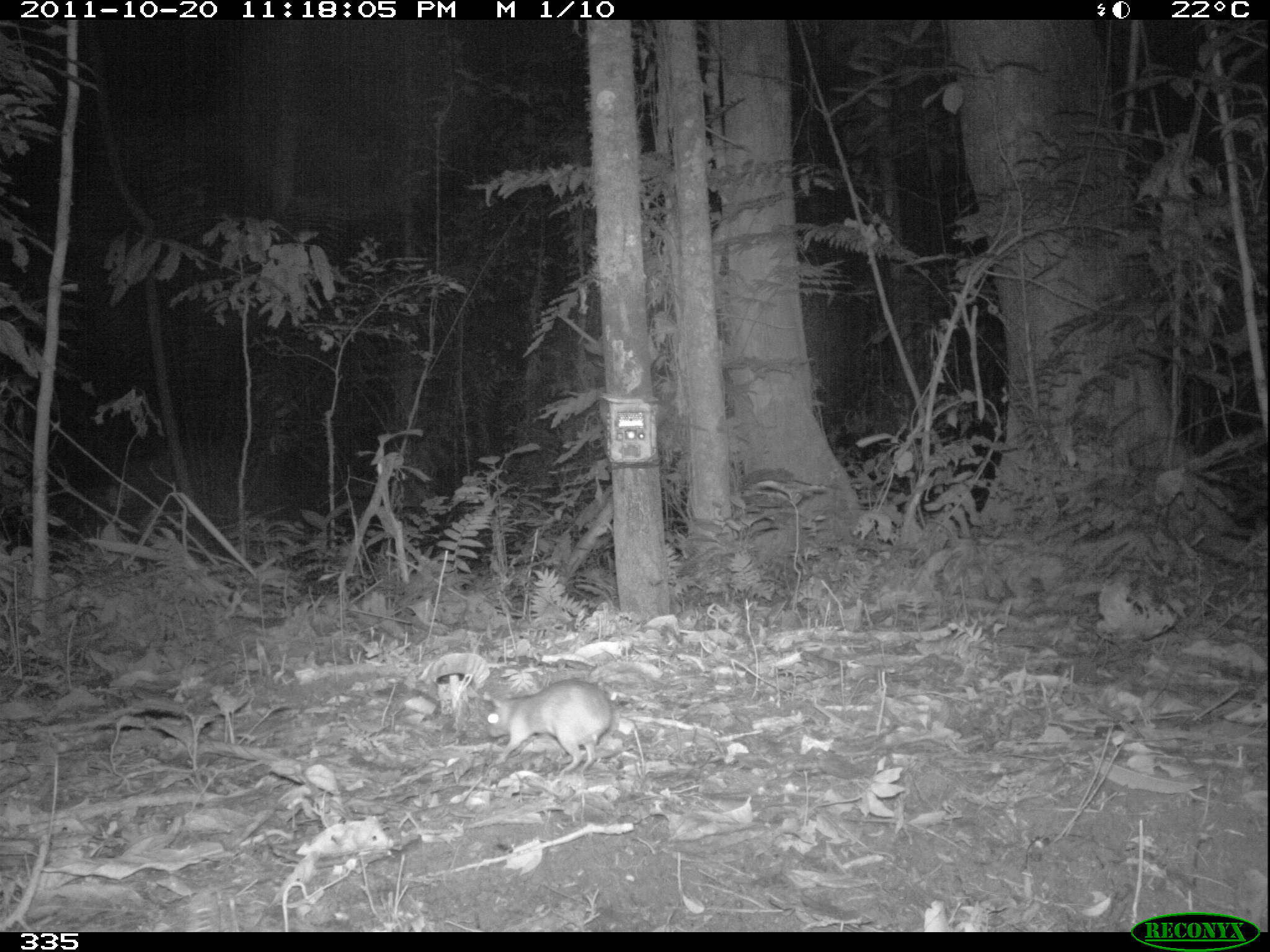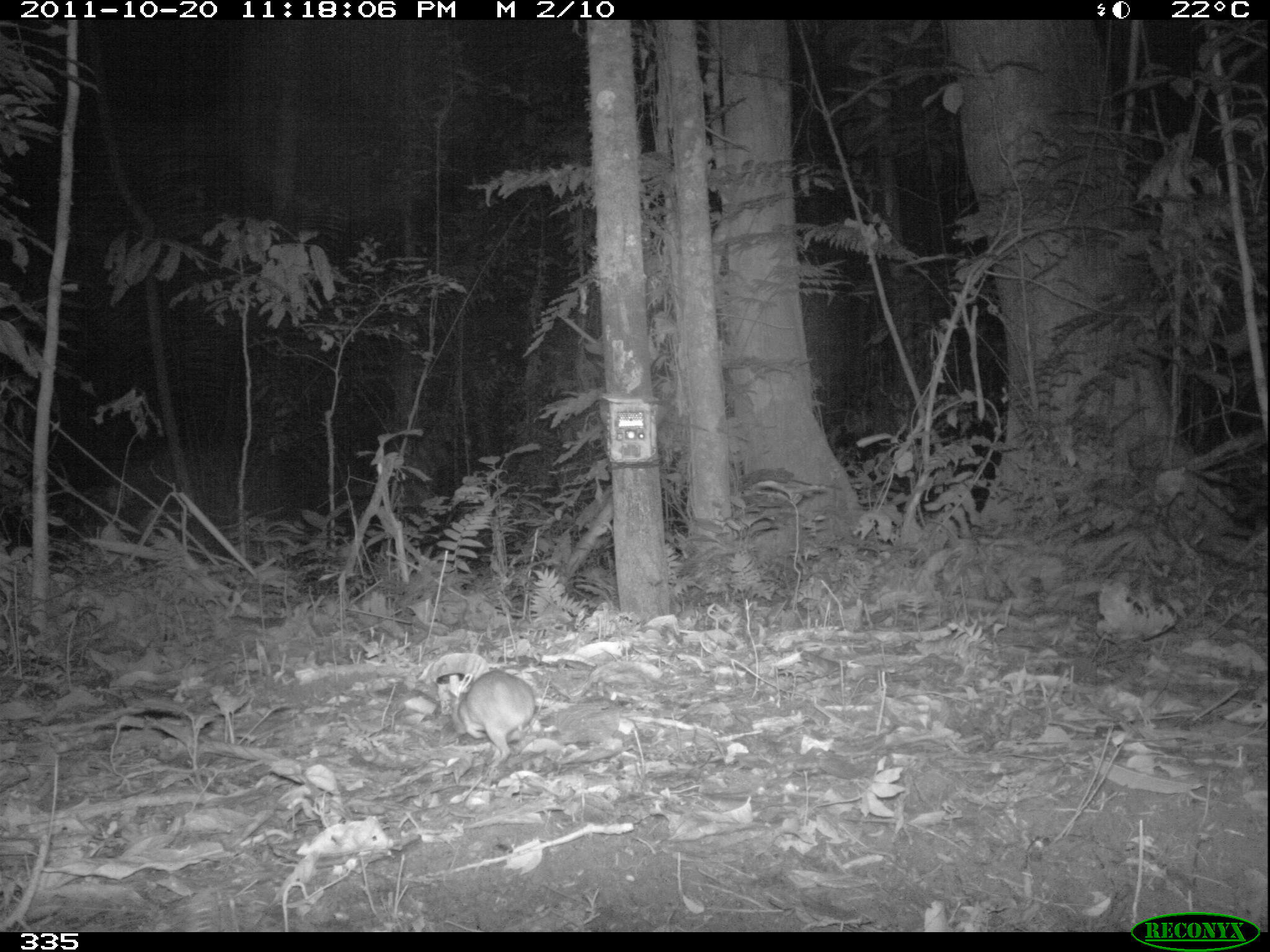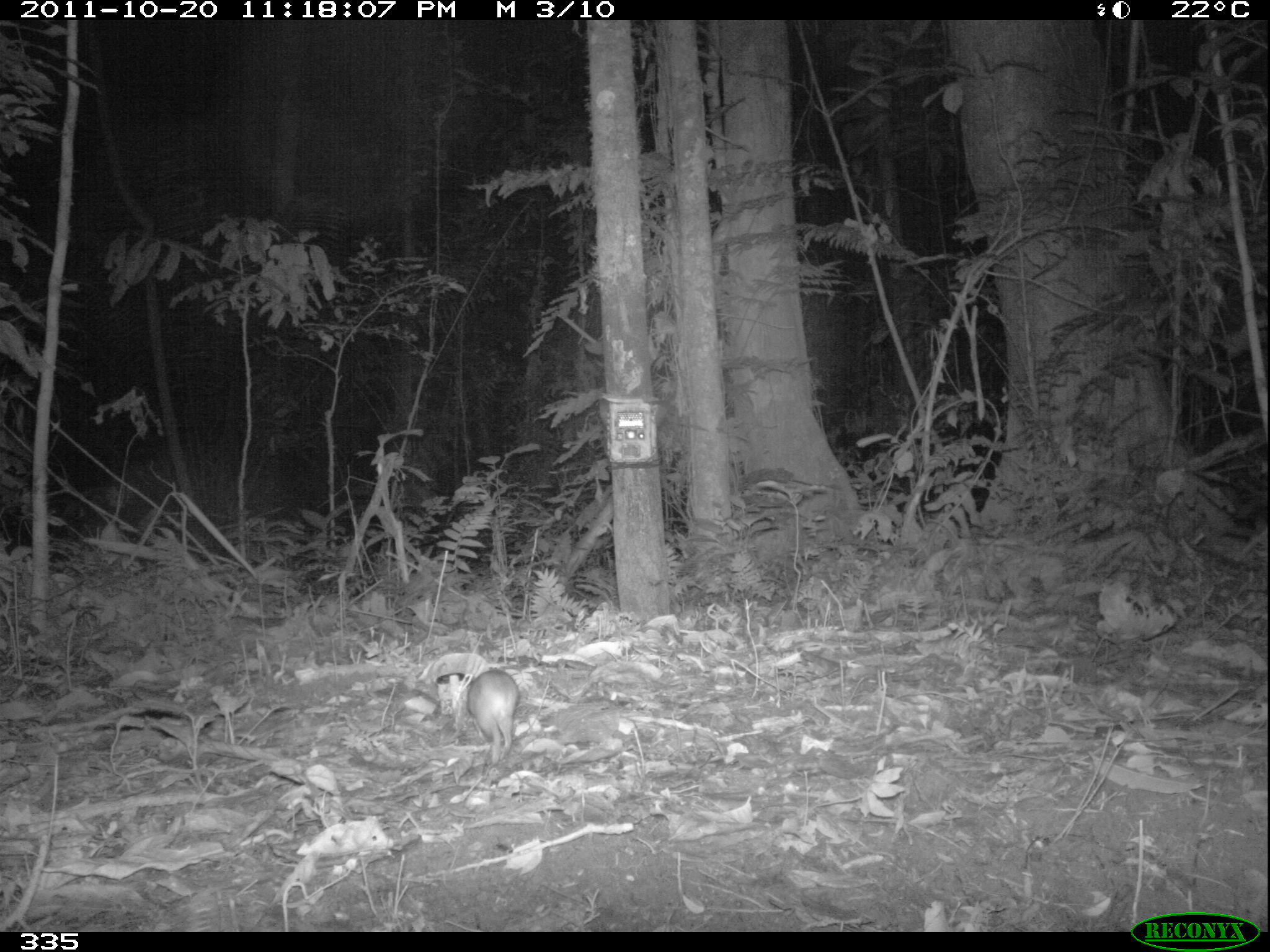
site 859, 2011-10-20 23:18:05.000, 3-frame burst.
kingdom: Animalia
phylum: Chordata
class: Mammalia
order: Rodentia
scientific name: Rodentia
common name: rodents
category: unknown rodent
Unknown rodent (rodents) (Rodentia).